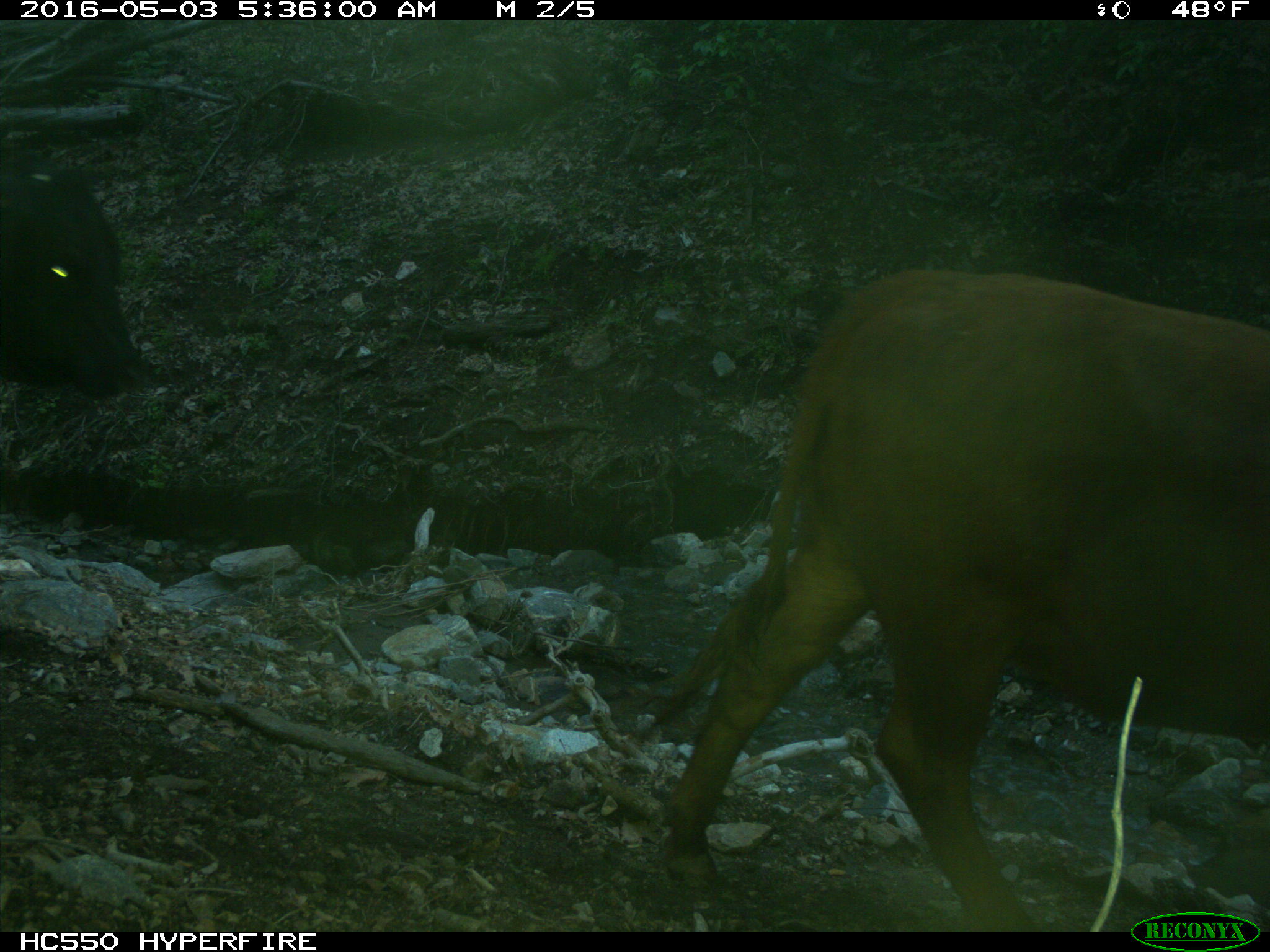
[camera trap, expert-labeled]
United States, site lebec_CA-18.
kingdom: Animalia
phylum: Chordata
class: Mammalia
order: Artiodactyla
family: Bovidae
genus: Bos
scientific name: Bos taurus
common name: domestic cow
Bos taurus (domestic cow).